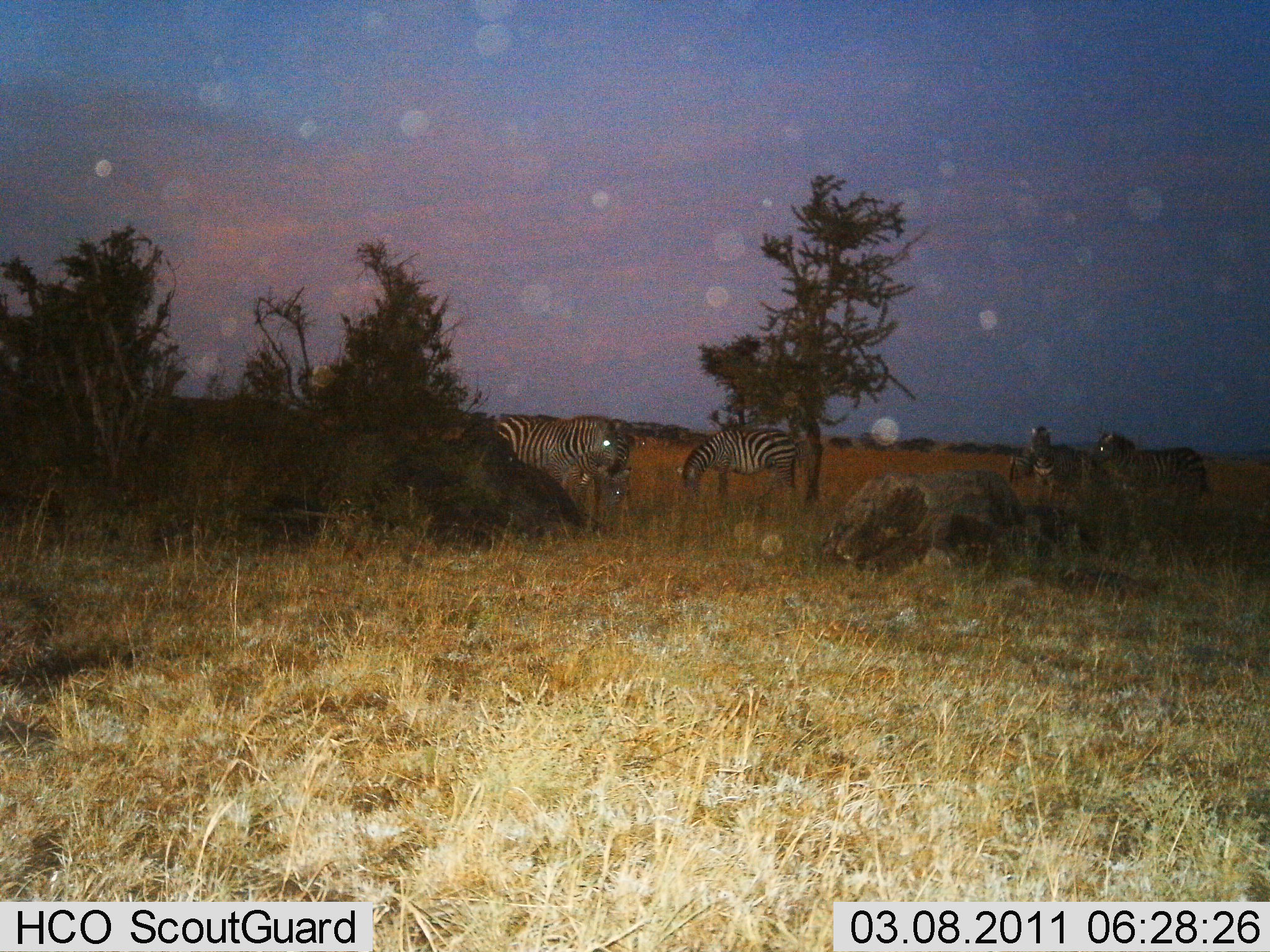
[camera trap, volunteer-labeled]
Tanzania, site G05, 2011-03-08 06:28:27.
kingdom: Animalia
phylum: Chordata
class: Mammalia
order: Perissodactyla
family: Equidae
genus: Equus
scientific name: Equus quagga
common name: plains zebra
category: zebra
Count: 5.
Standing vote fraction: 85%.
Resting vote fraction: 23%.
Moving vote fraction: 0%.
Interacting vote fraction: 8%.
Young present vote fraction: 0%.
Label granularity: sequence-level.